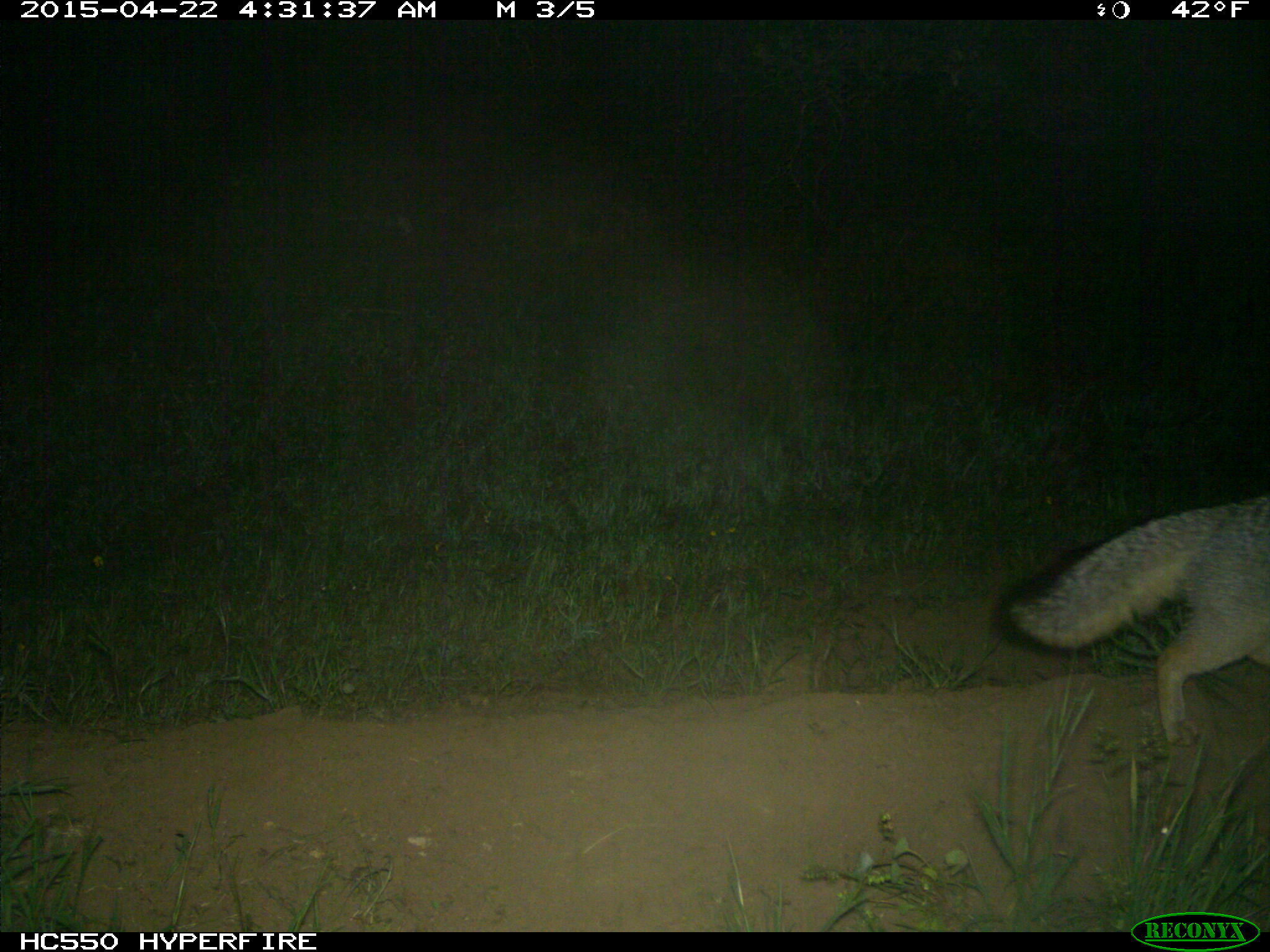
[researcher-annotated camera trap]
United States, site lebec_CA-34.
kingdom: Animalia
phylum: Chordata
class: Mammalia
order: Carnivora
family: Canidae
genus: Urocyon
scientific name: Urocyon cinereoargenteus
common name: gray fox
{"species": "Urocyon cinereoargenteus (gray fox)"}